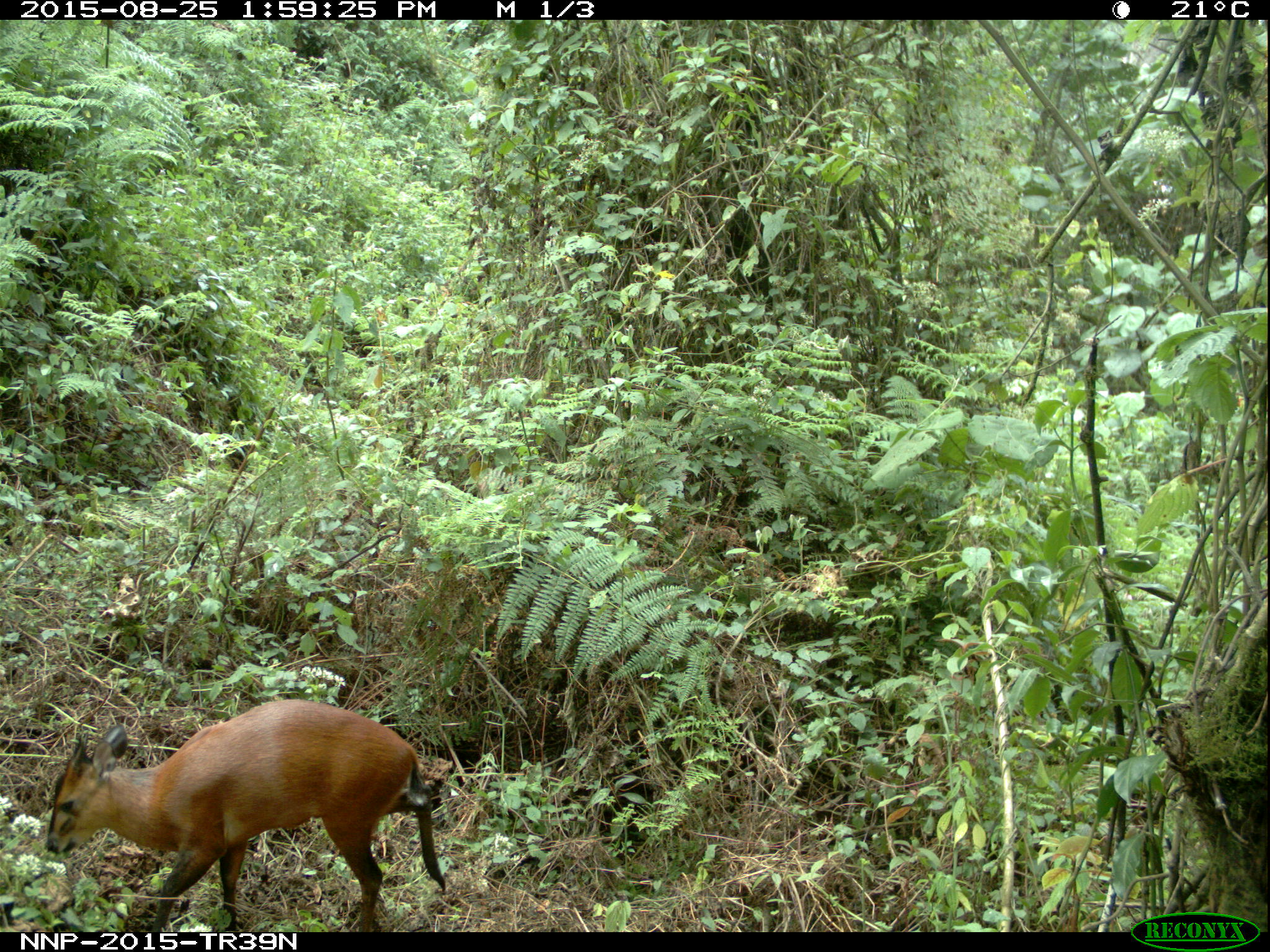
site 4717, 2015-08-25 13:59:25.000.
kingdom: Animalia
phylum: Chordata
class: Mammalia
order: Artiodactyla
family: Bovidae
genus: Cephalophus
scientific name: Cephalophus nigrifrons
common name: black-fronted duiker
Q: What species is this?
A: Cephalophus nigrifrons (black-fronted duiker).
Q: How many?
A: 1.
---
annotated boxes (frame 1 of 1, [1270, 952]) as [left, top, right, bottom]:
cephalophus nigrifrons: [38, 698, 446, 931]